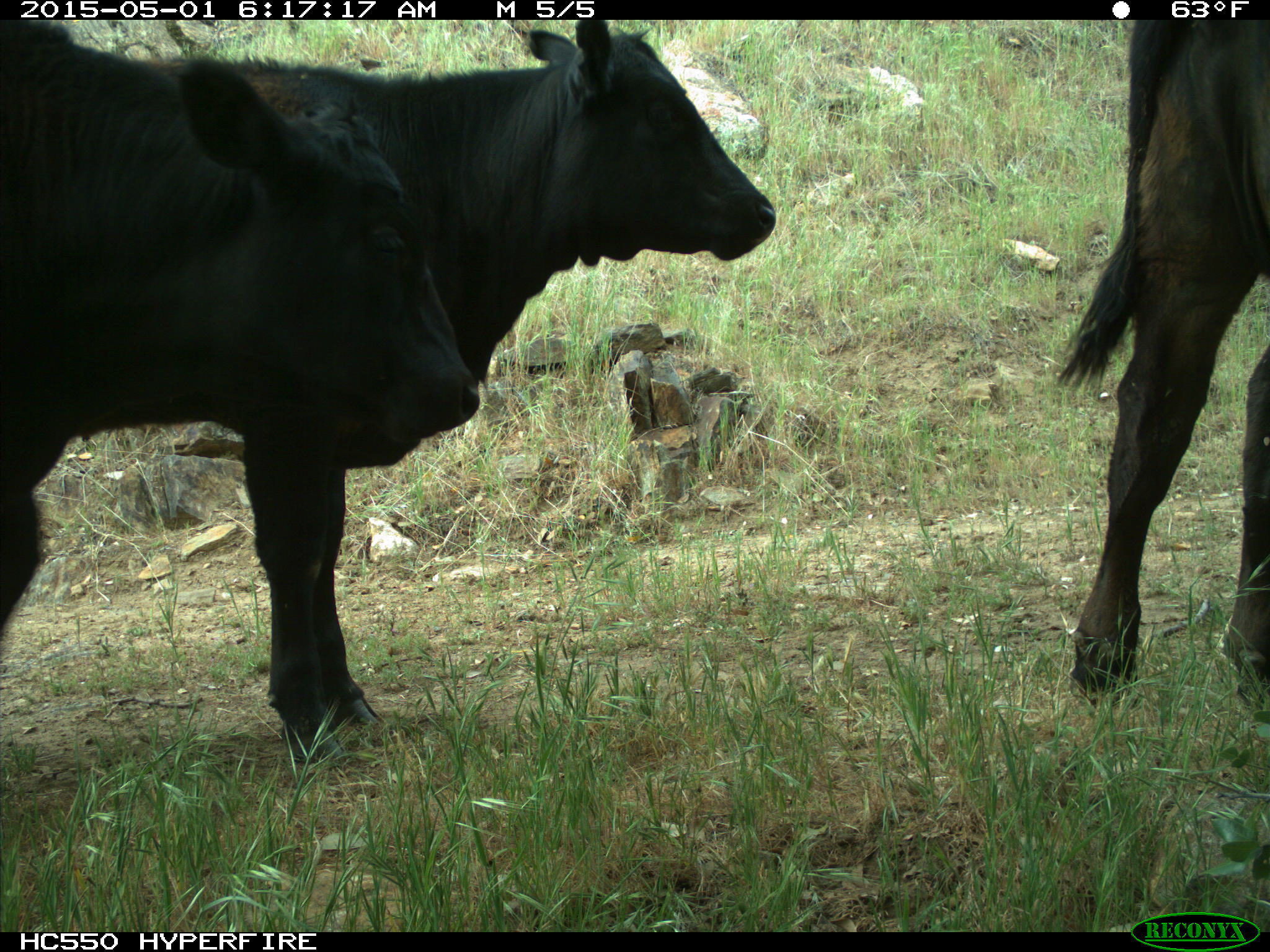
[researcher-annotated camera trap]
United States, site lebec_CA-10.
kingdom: Animalia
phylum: Chordata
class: Mammalia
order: Artiodactyla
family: Bovidae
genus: Bos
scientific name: Bos taurus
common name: domestic cow